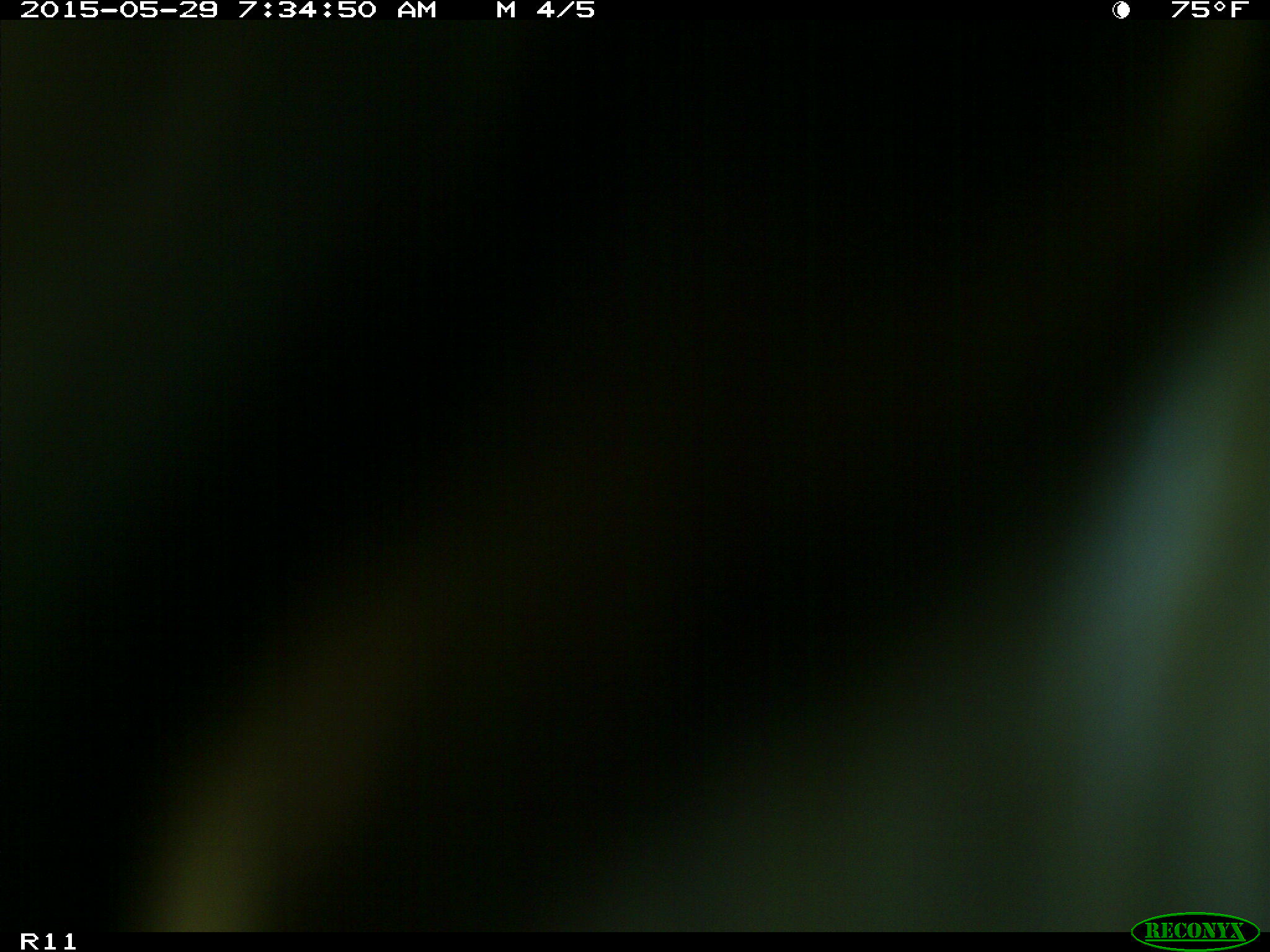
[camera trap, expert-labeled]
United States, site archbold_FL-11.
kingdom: Animalia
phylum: Chordata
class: Mammalia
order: Artiodactyla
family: Bovidae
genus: Bos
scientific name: Bos taurus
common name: domestic cow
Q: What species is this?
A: Bos taurus (domestic cow).